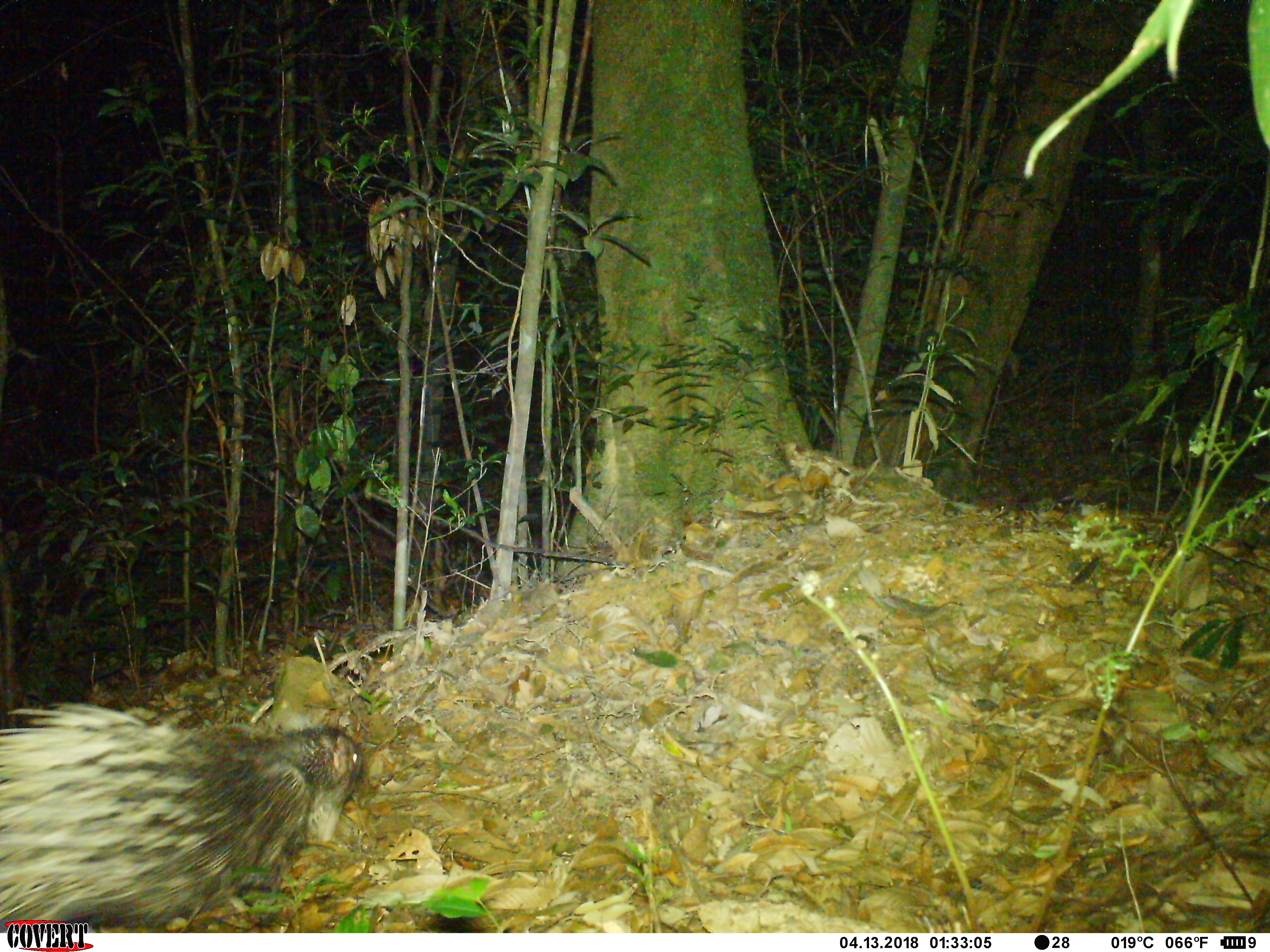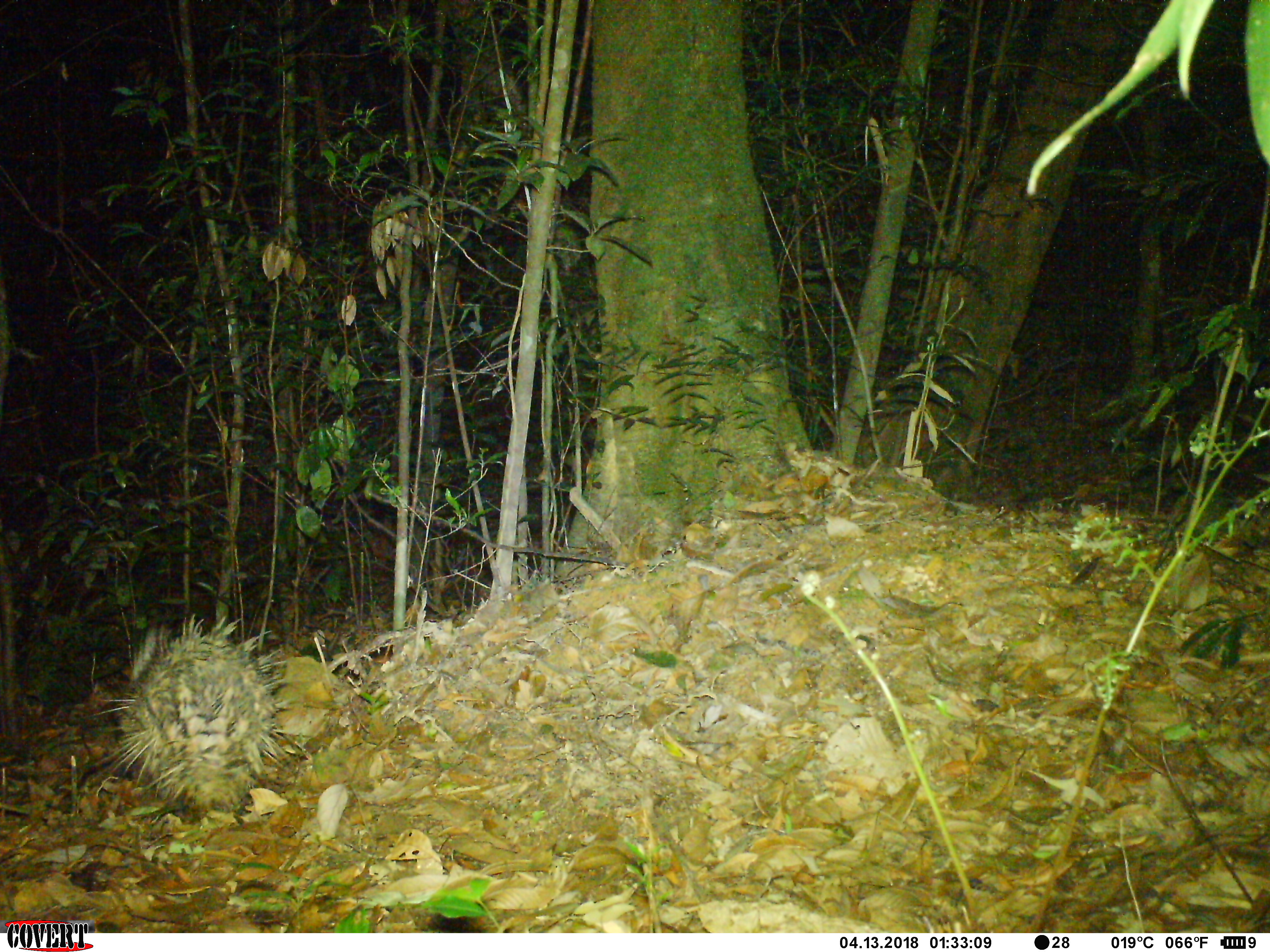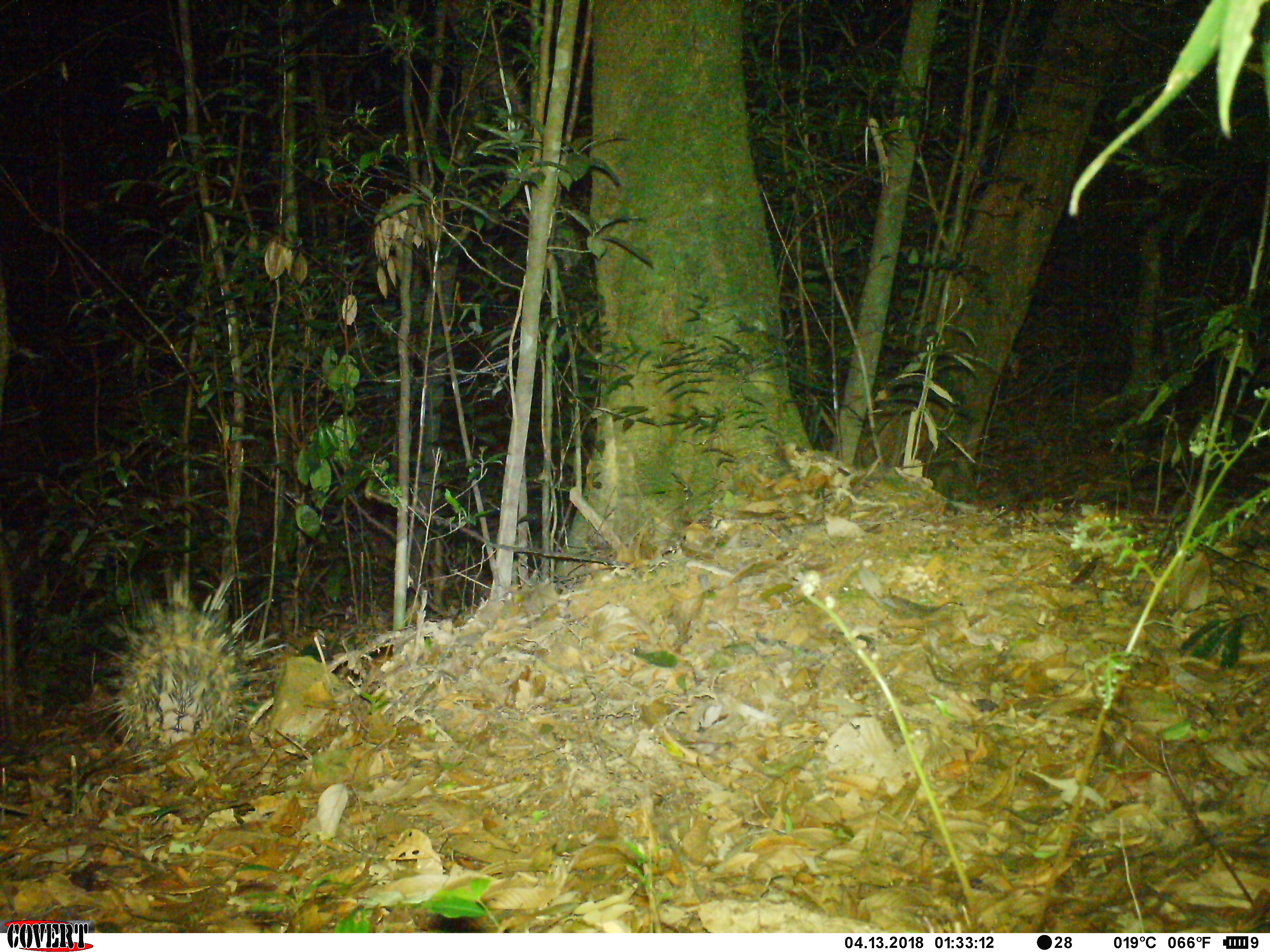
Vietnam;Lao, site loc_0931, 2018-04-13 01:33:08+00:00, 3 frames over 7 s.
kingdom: Animalia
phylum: Chordata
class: Mammalia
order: Rodentia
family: Hystricidae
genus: Hystrix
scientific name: Hystrix brachyura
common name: malayan porcupine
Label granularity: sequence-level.